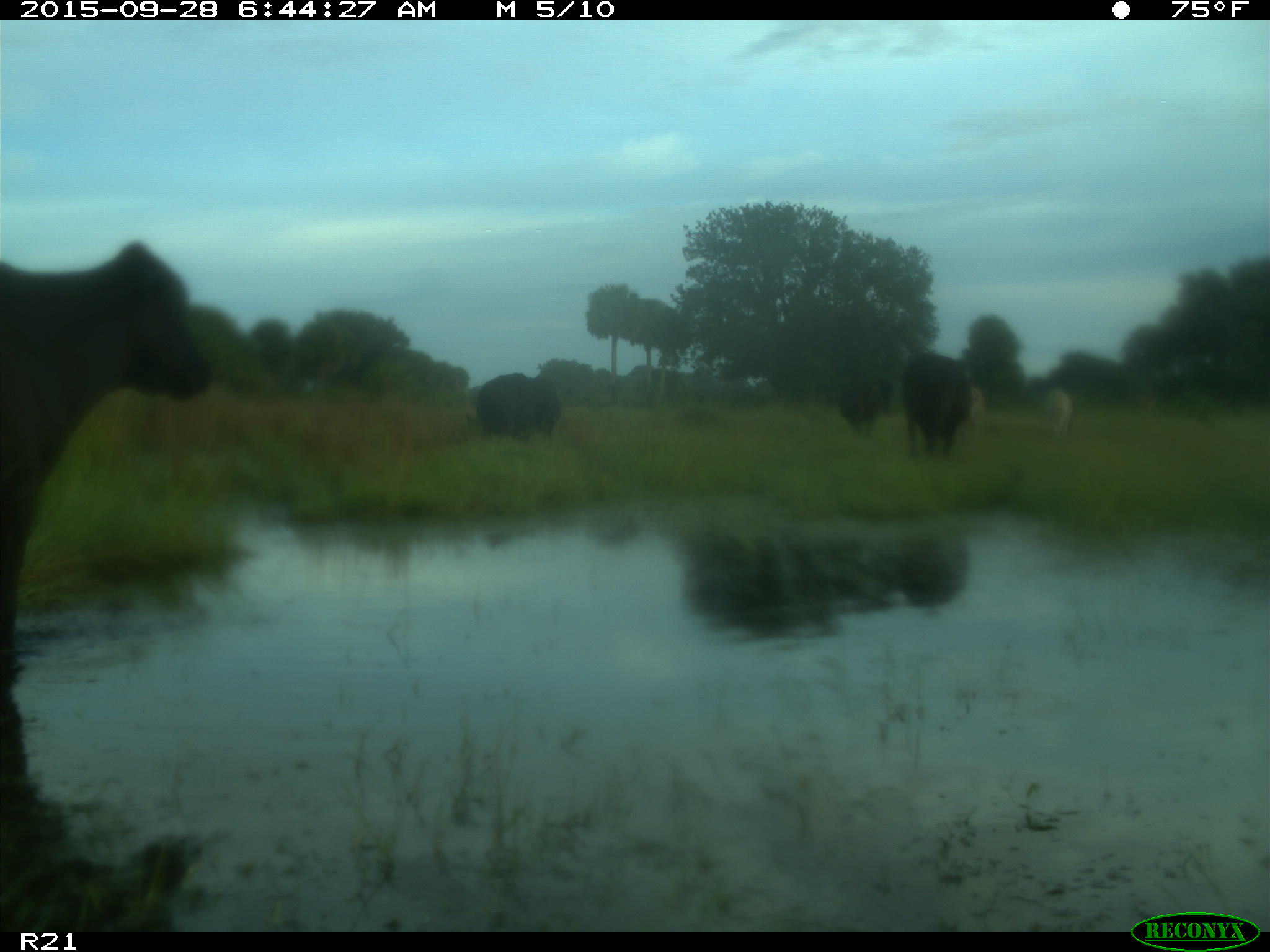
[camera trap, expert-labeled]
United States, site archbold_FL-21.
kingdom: Animalia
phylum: Chordata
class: Mammalia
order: Artiodactyla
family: Bovidae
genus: Bos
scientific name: Bos taurus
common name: domestic cow